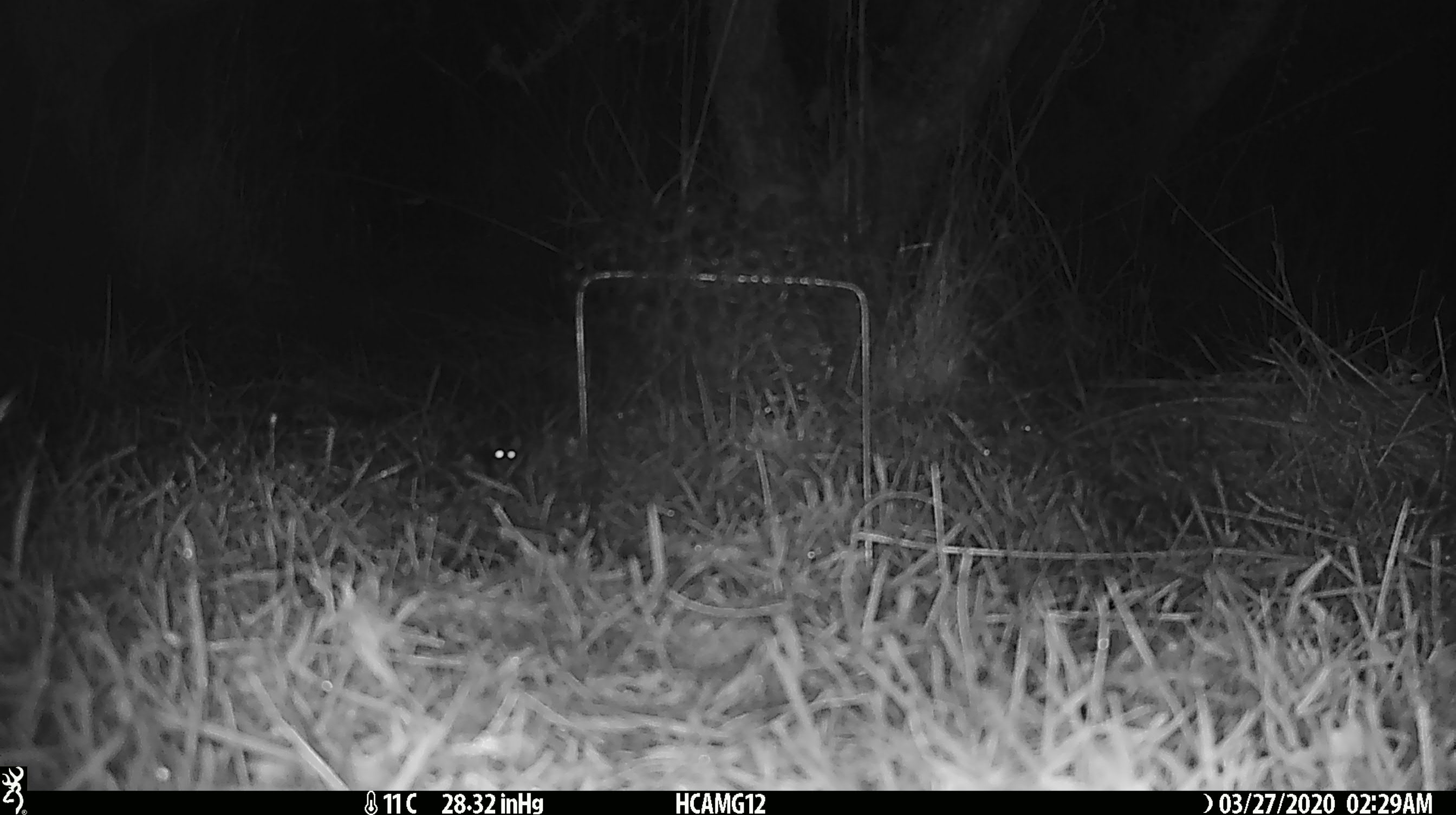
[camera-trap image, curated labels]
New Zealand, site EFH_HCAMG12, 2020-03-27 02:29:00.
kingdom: Animalia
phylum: Chordata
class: Mammalia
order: Rodentia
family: Muridae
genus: Mus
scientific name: Mus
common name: mouse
Mouse (Mus).